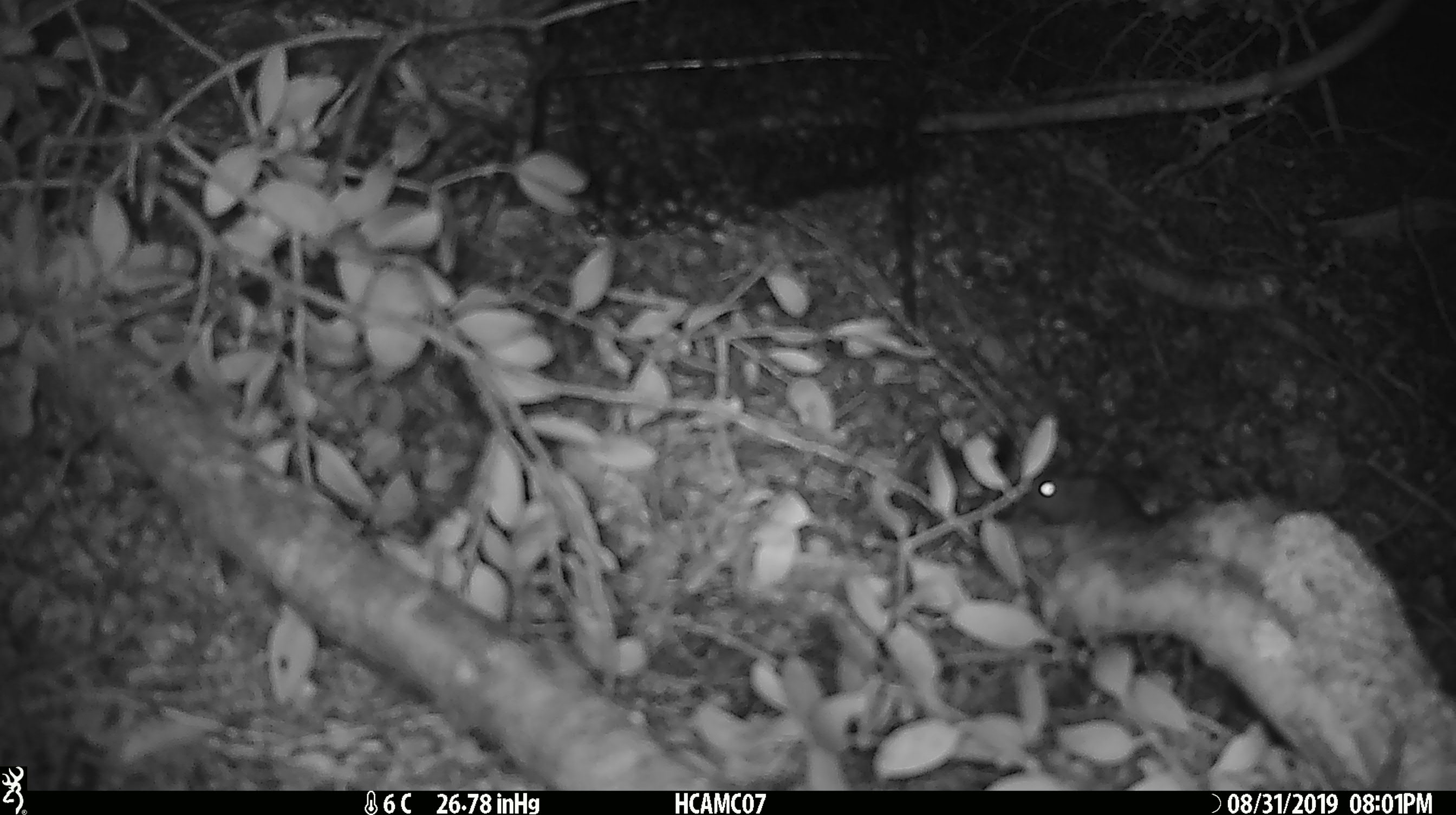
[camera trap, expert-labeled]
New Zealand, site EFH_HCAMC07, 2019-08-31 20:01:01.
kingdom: Animalia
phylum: Chordata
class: Mammalia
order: Rodentia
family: Muridae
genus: Mus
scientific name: Mus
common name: mouse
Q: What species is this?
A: Mouse (Mus).